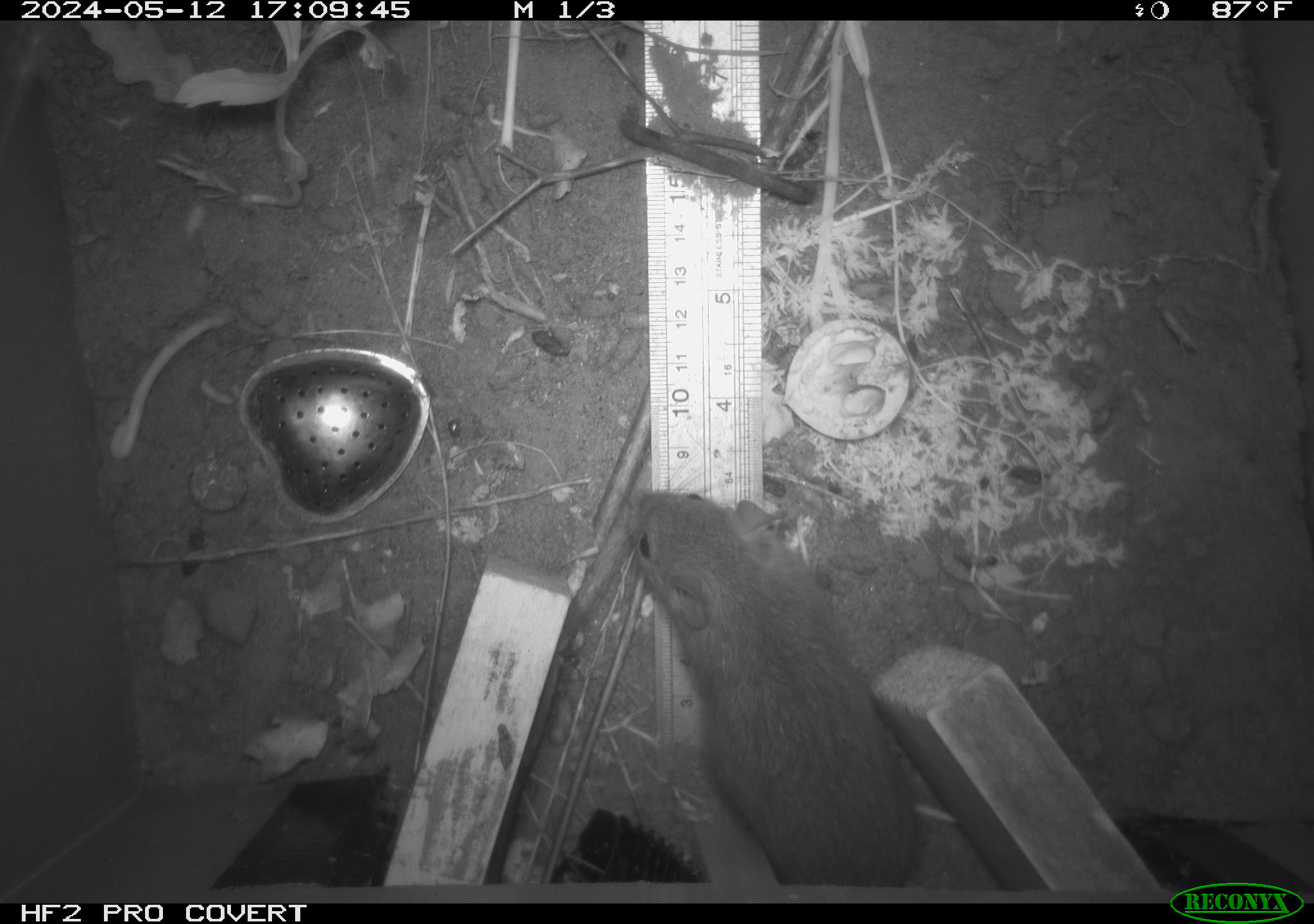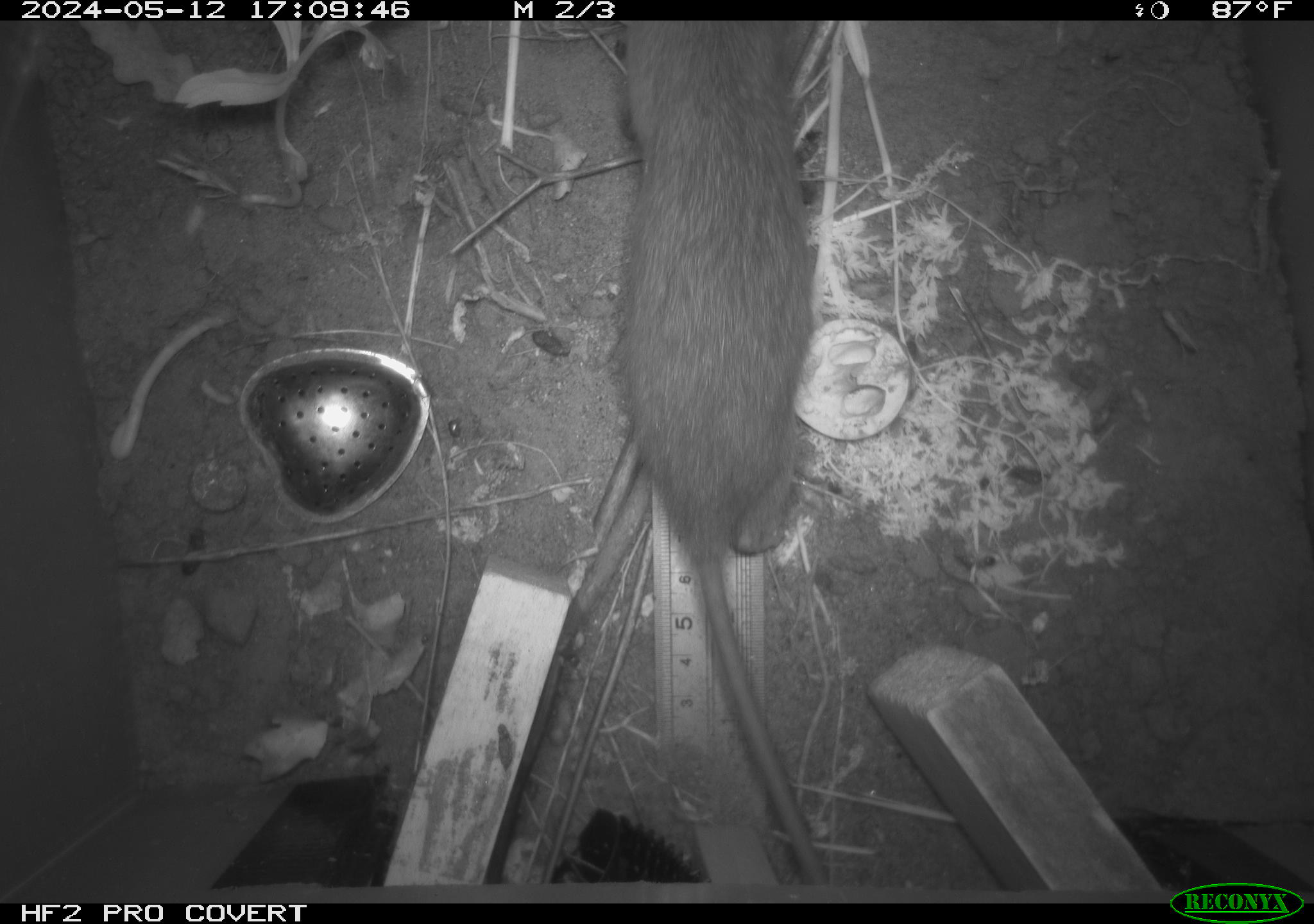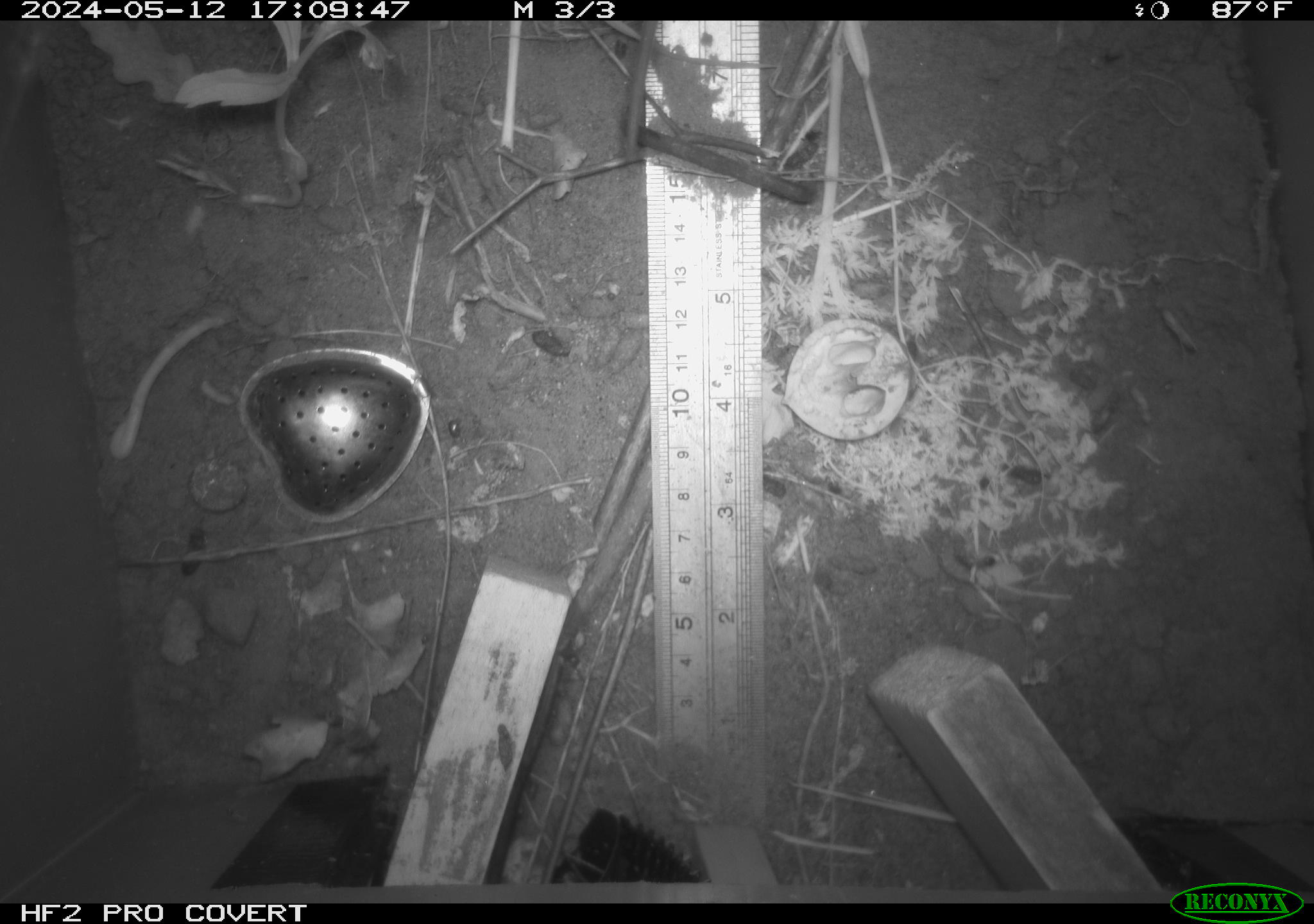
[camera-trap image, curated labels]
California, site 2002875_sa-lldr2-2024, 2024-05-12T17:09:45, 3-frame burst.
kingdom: Animalia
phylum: Chordata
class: Mammalia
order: Rodentia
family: Muridae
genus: Rattus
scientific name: Rattus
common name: rat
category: rattus species